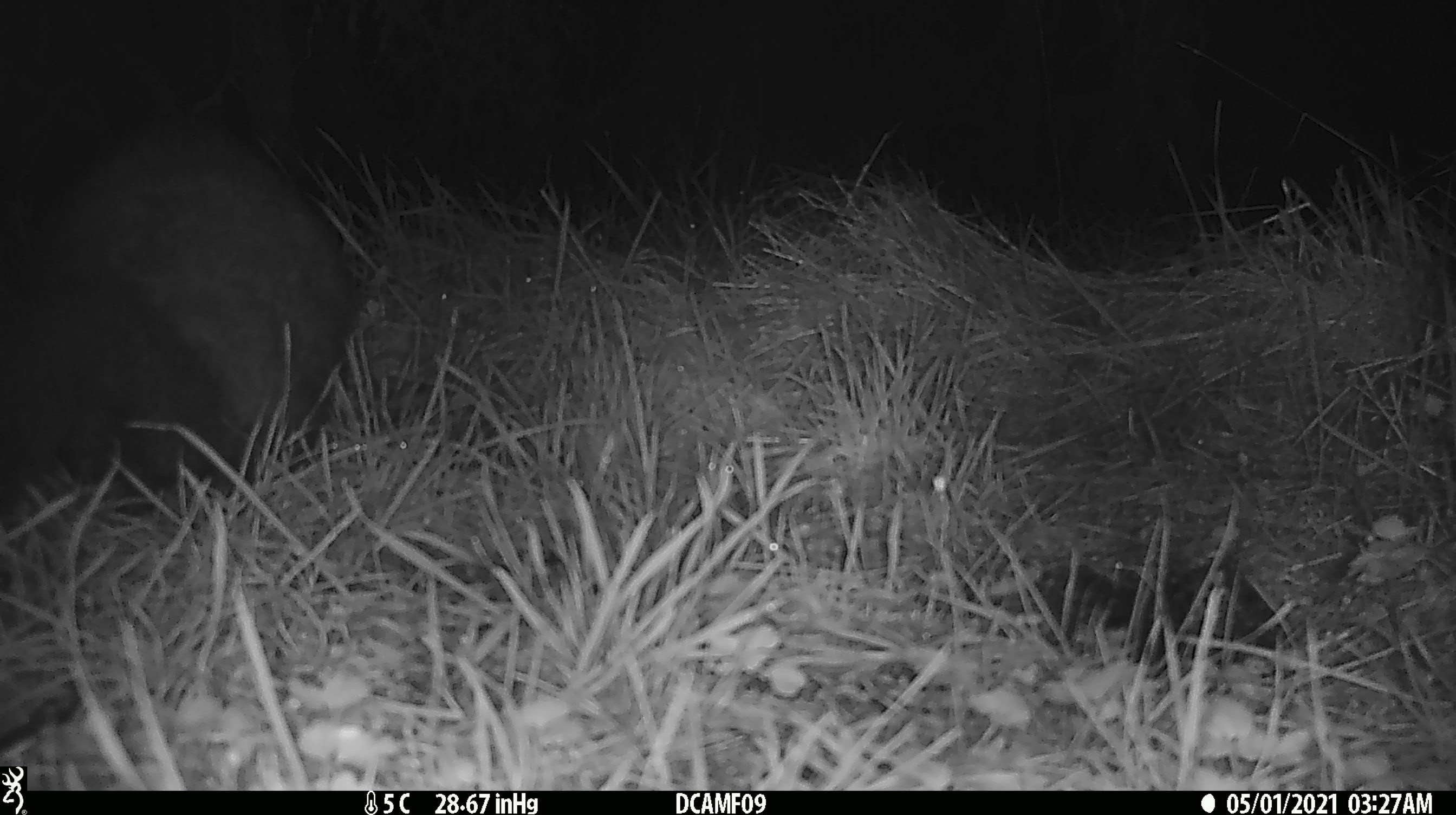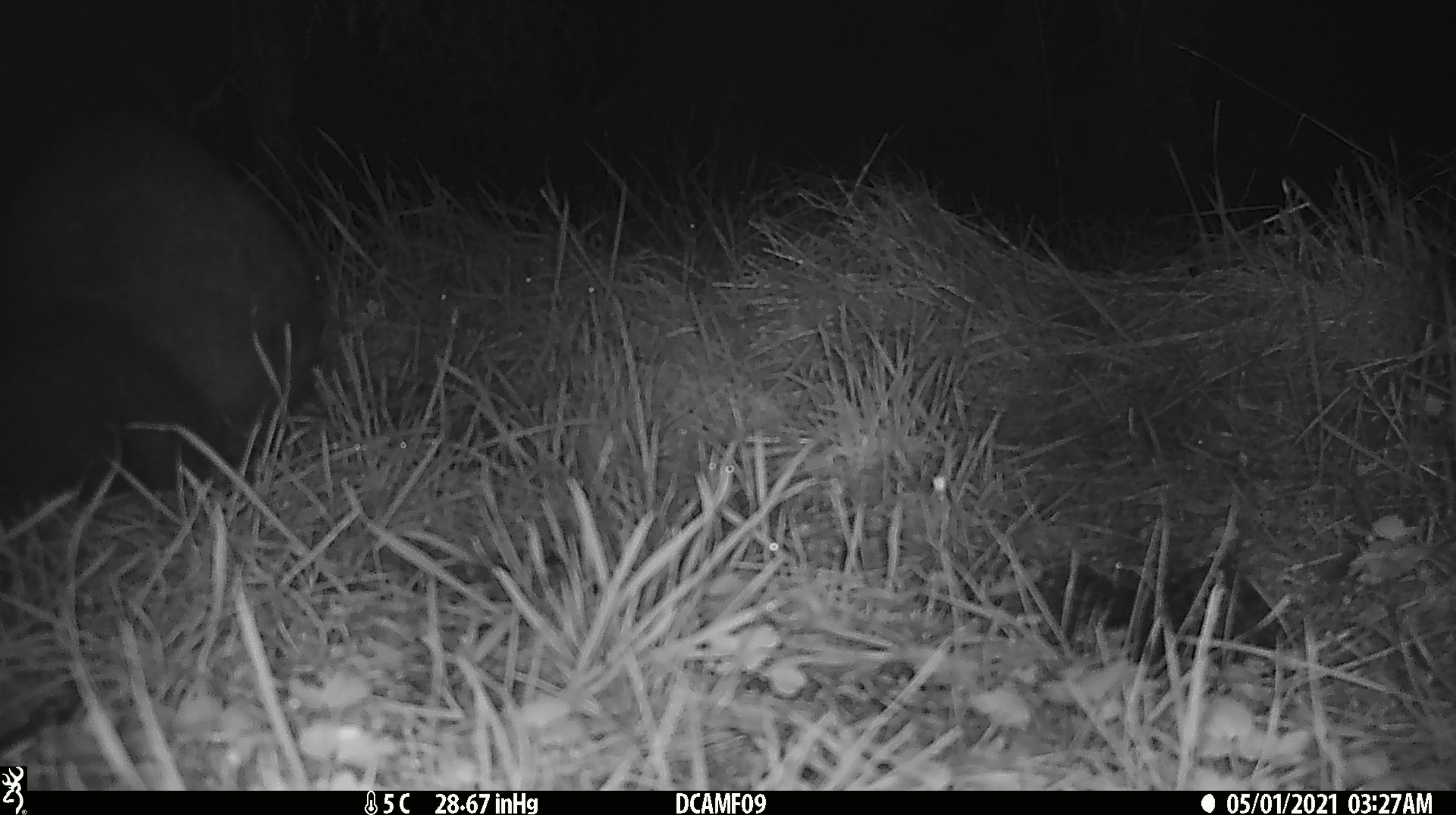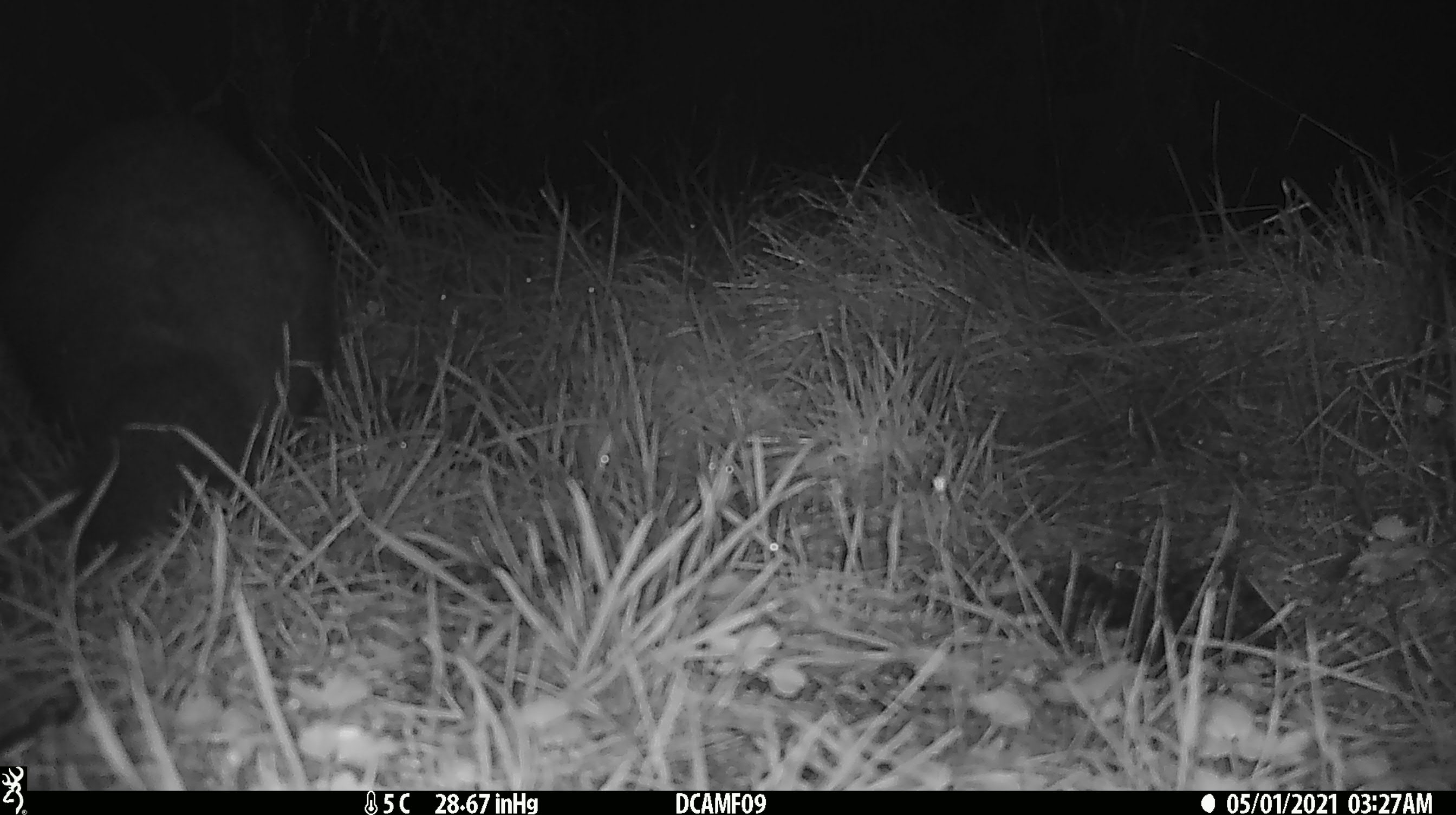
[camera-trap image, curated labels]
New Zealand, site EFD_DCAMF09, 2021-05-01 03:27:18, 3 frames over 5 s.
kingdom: Animalia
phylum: Chordata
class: Mammalia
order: Diprotodontia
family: Phalangeridae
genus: Trichosurus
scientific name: Trichosurus vulpecula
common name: common brushtail possum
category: possum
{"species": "possum (common brushtail possum) (Trichosurus vulpecula)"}